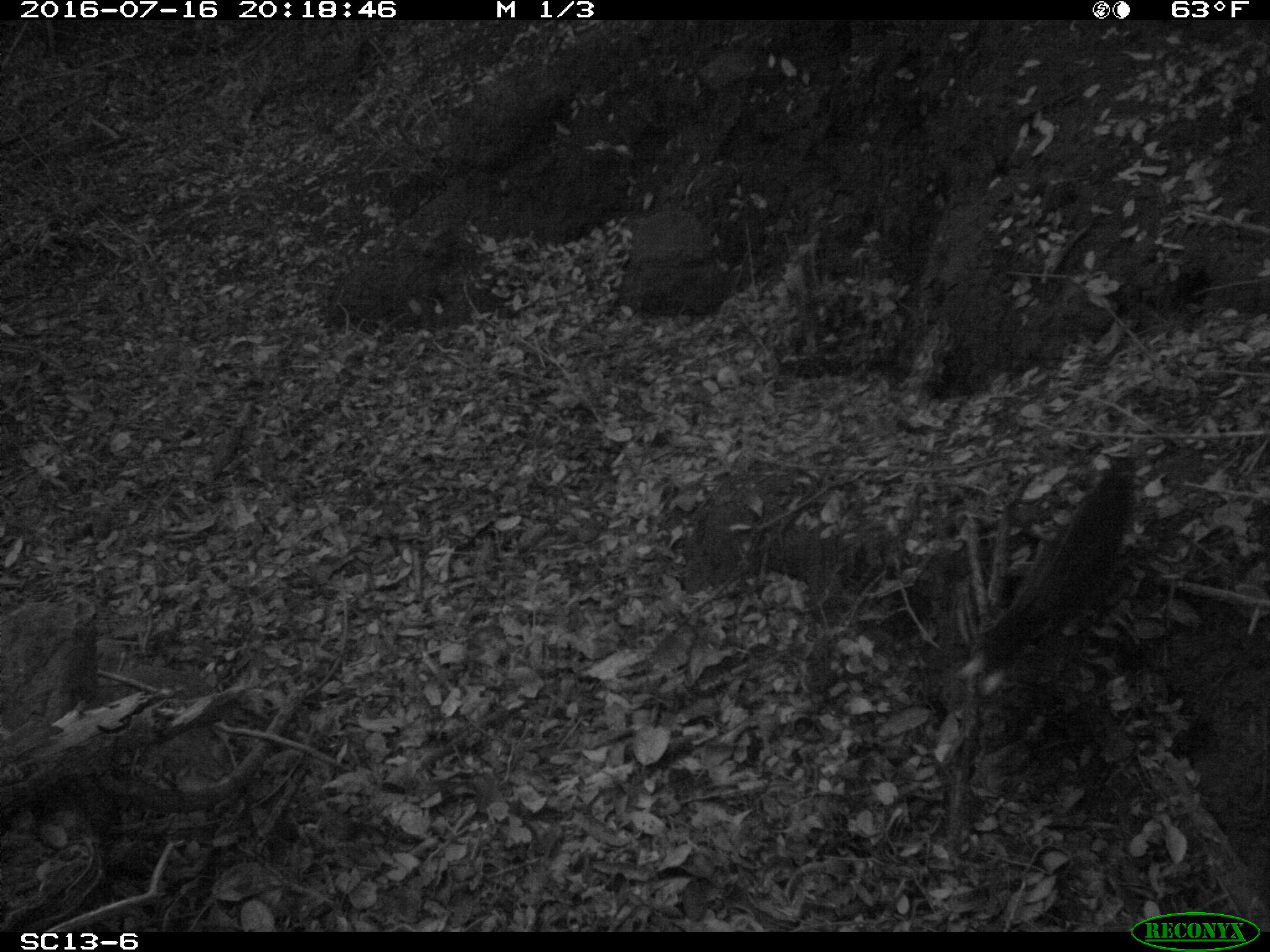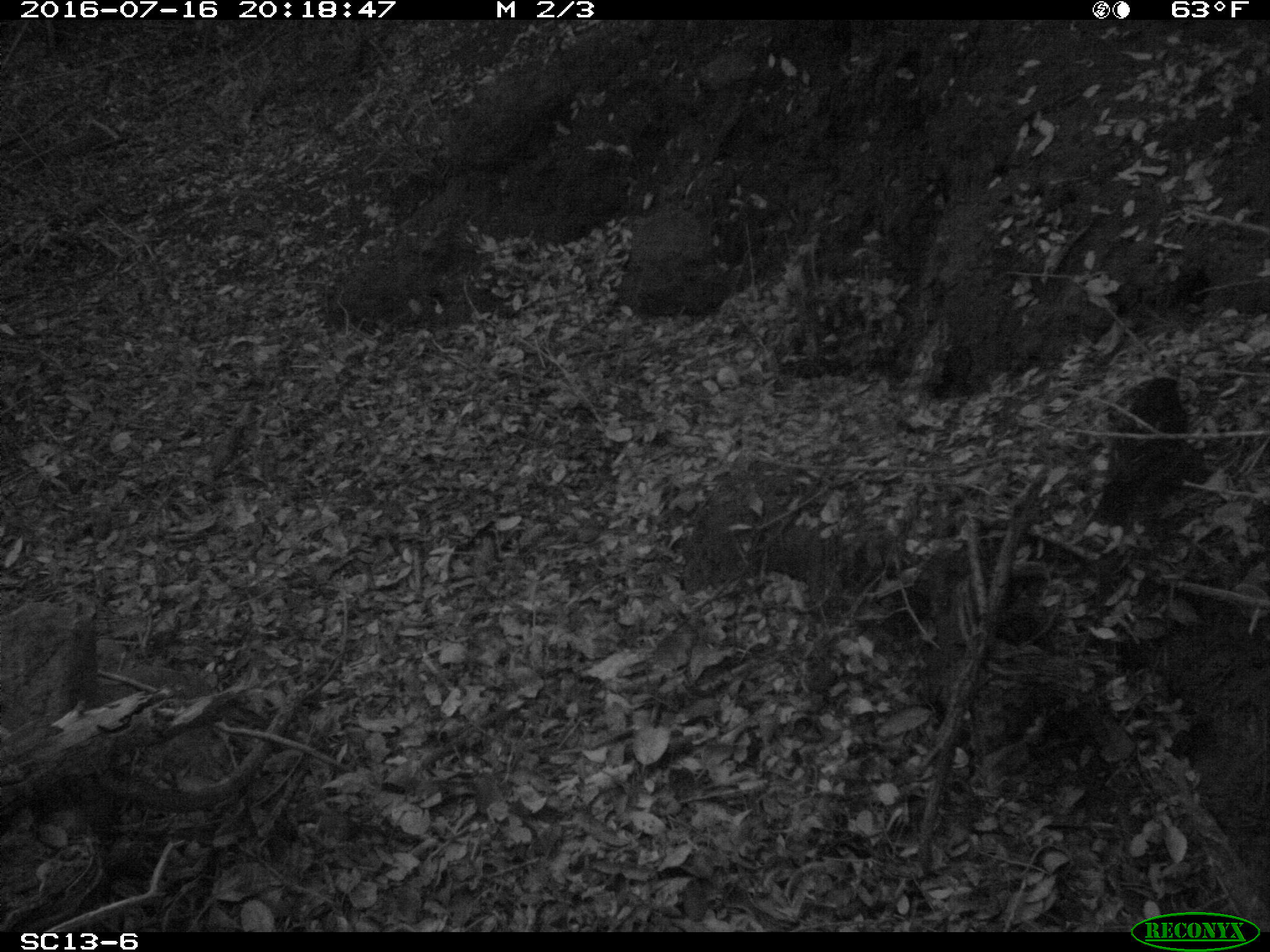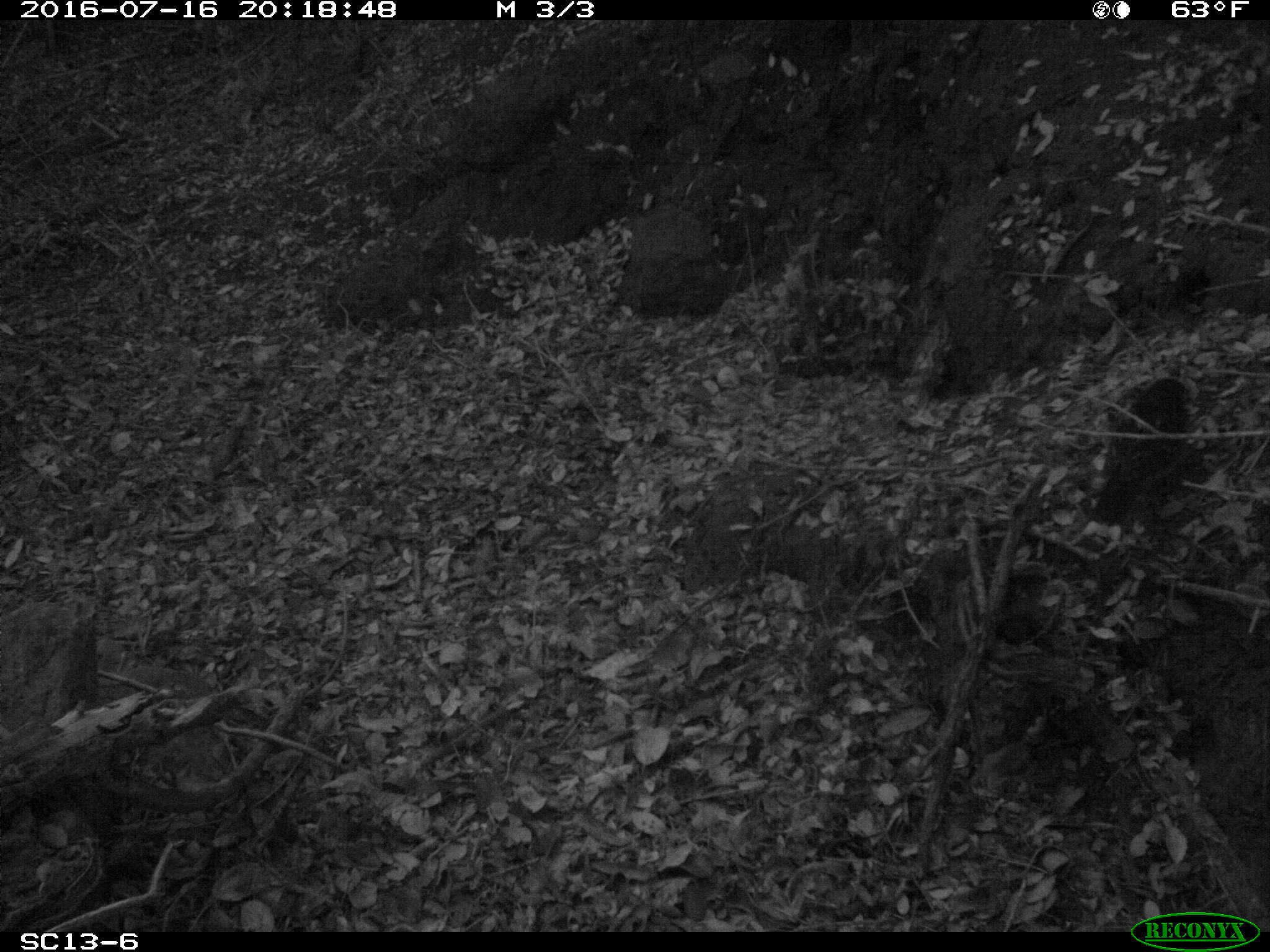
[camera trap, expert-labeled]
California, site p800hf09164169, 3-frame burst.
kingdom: Animalia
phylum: Chordata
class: Aves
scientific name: Aves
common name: bird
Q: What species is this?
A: Bird (Aves).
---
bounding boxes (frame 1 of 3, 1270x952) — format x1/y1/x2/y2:
bird: 957/470/1140/697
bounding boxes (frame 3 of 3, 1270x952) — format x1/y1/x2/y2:
bird: 1090/377/1189/526